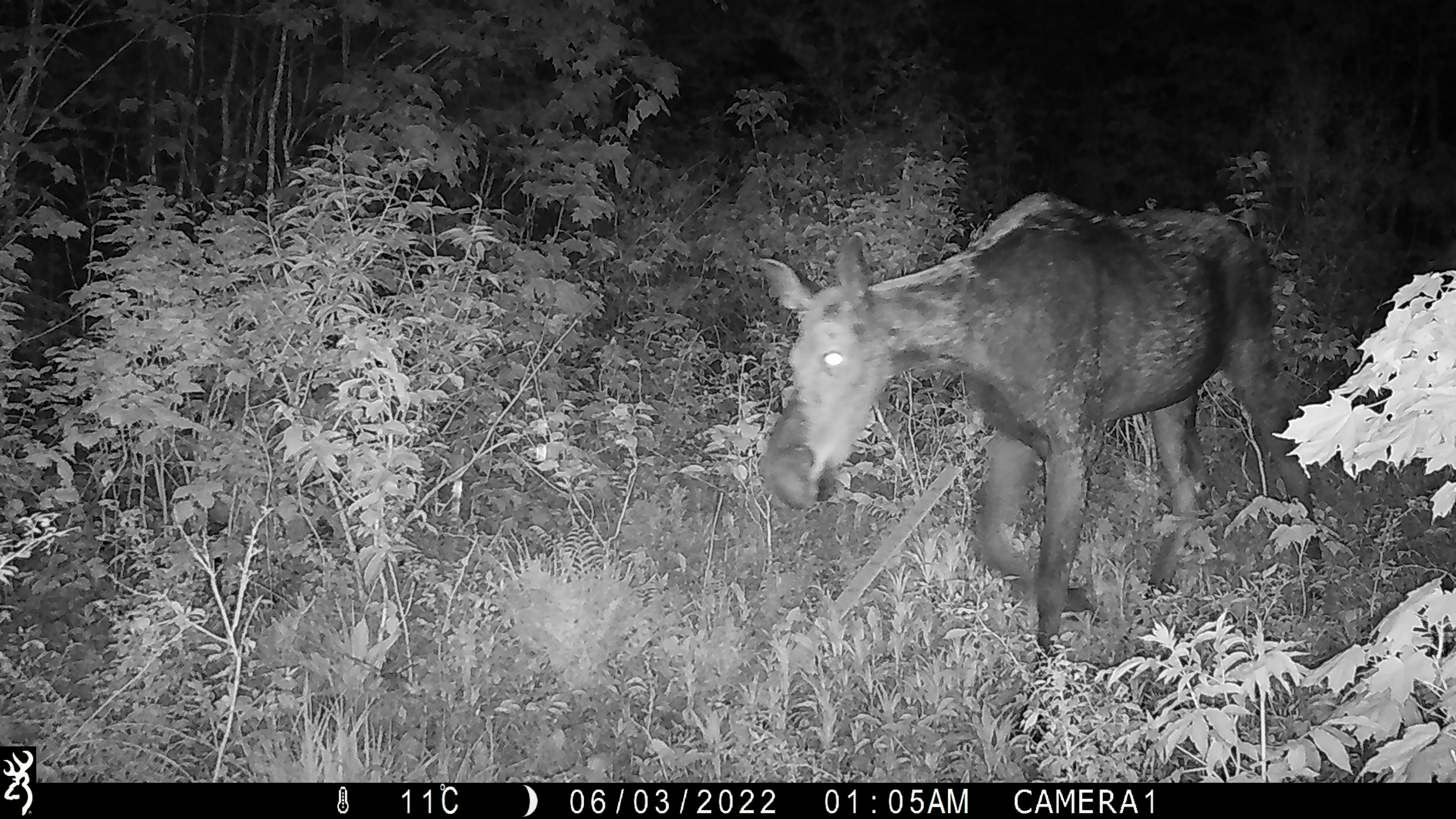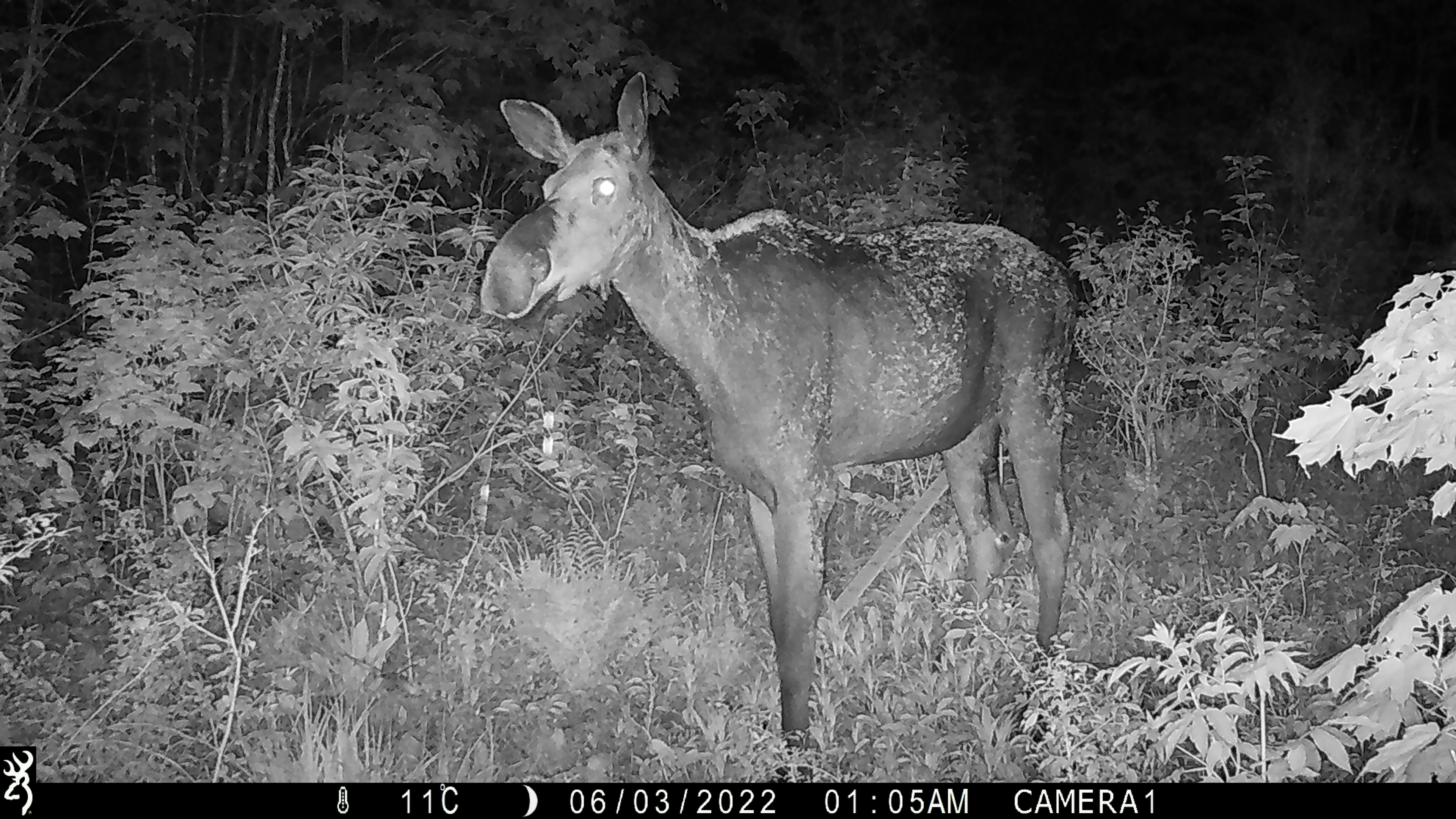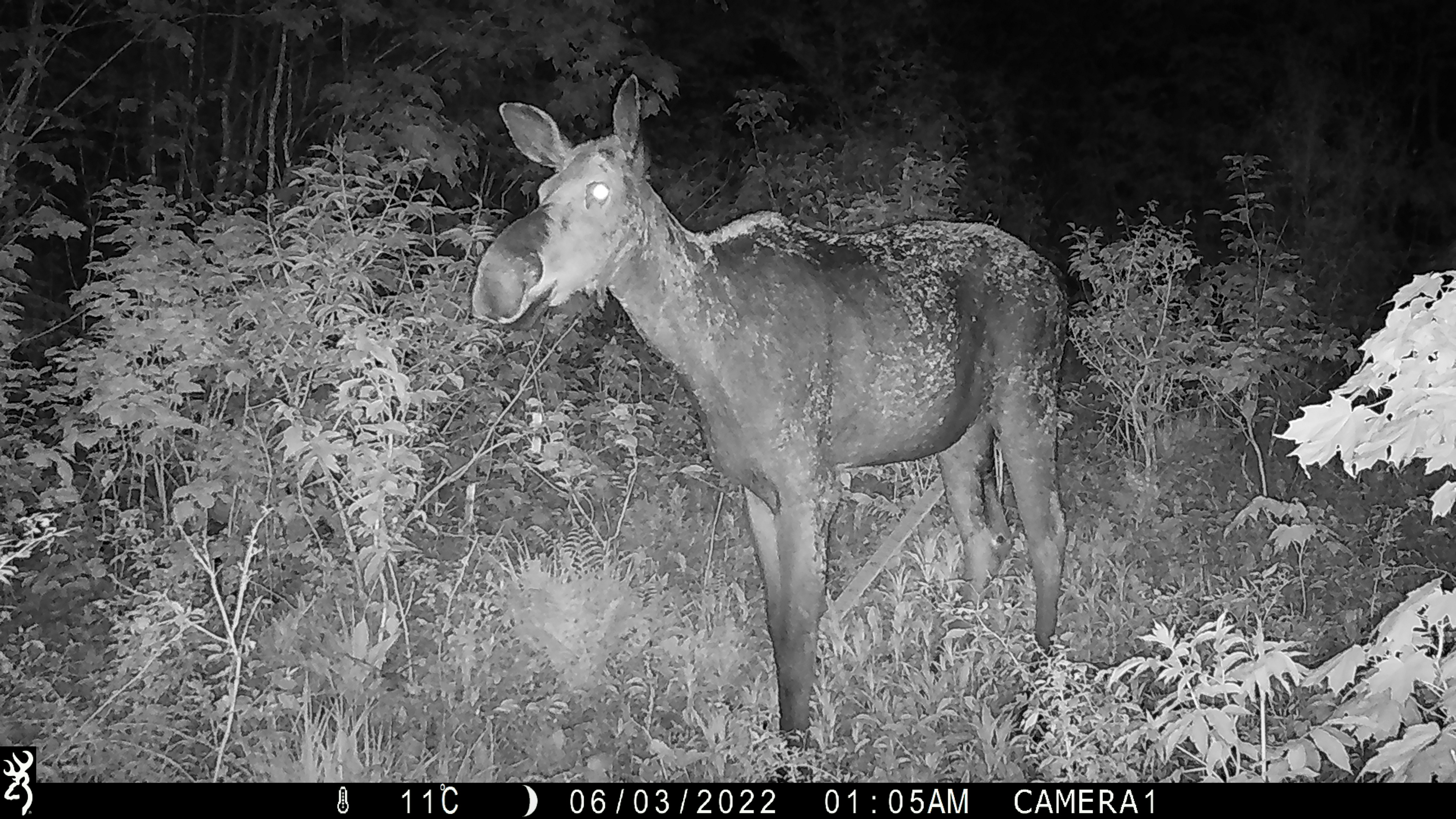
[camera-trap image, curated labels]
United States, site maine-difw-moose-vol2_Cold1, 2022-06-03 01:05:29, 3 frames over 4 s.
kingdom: Animalia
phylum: Chordata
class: Mammalia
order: Artiodactyla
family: Cervidae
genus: Alces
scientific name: Alces alces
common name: moose